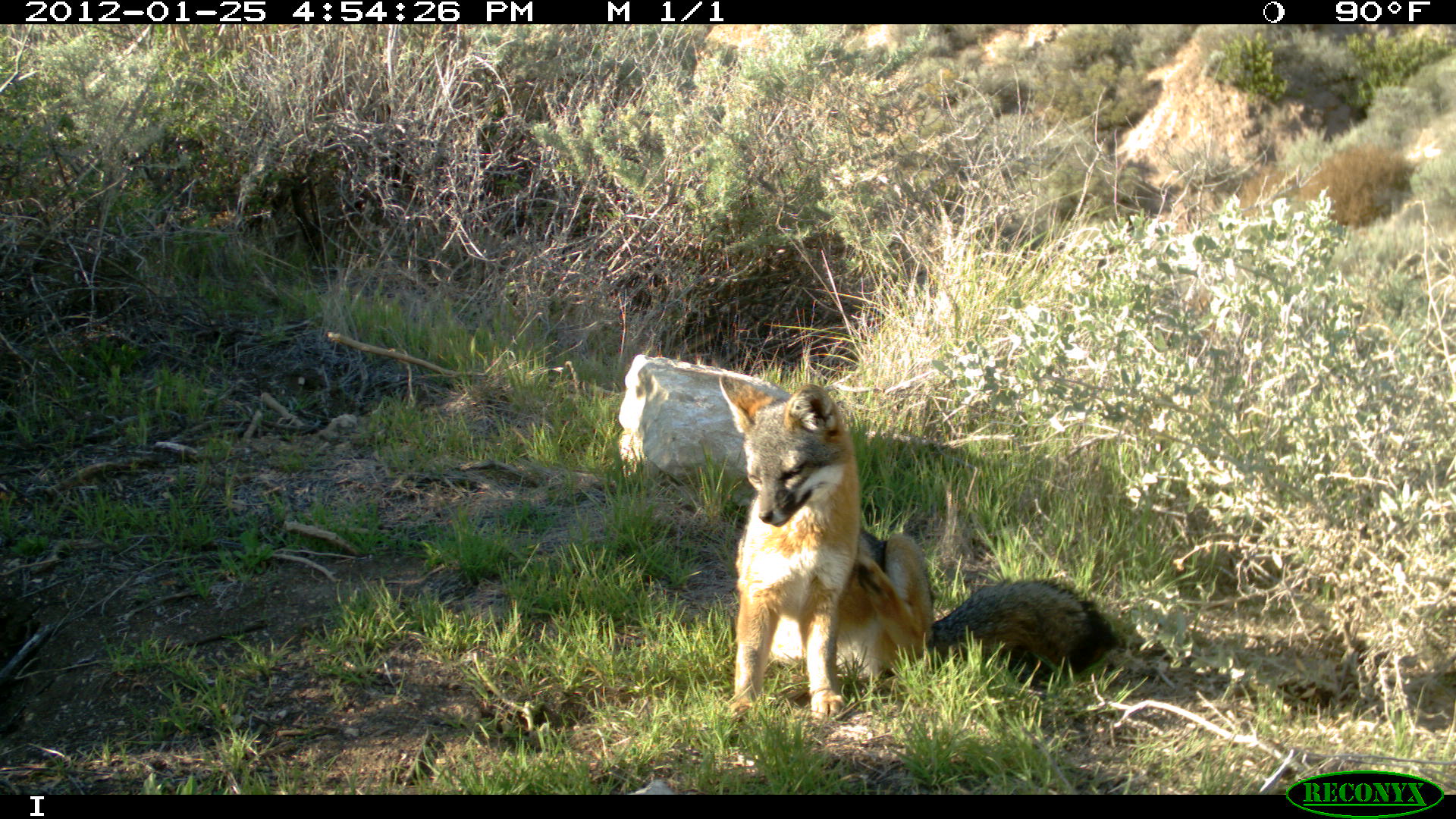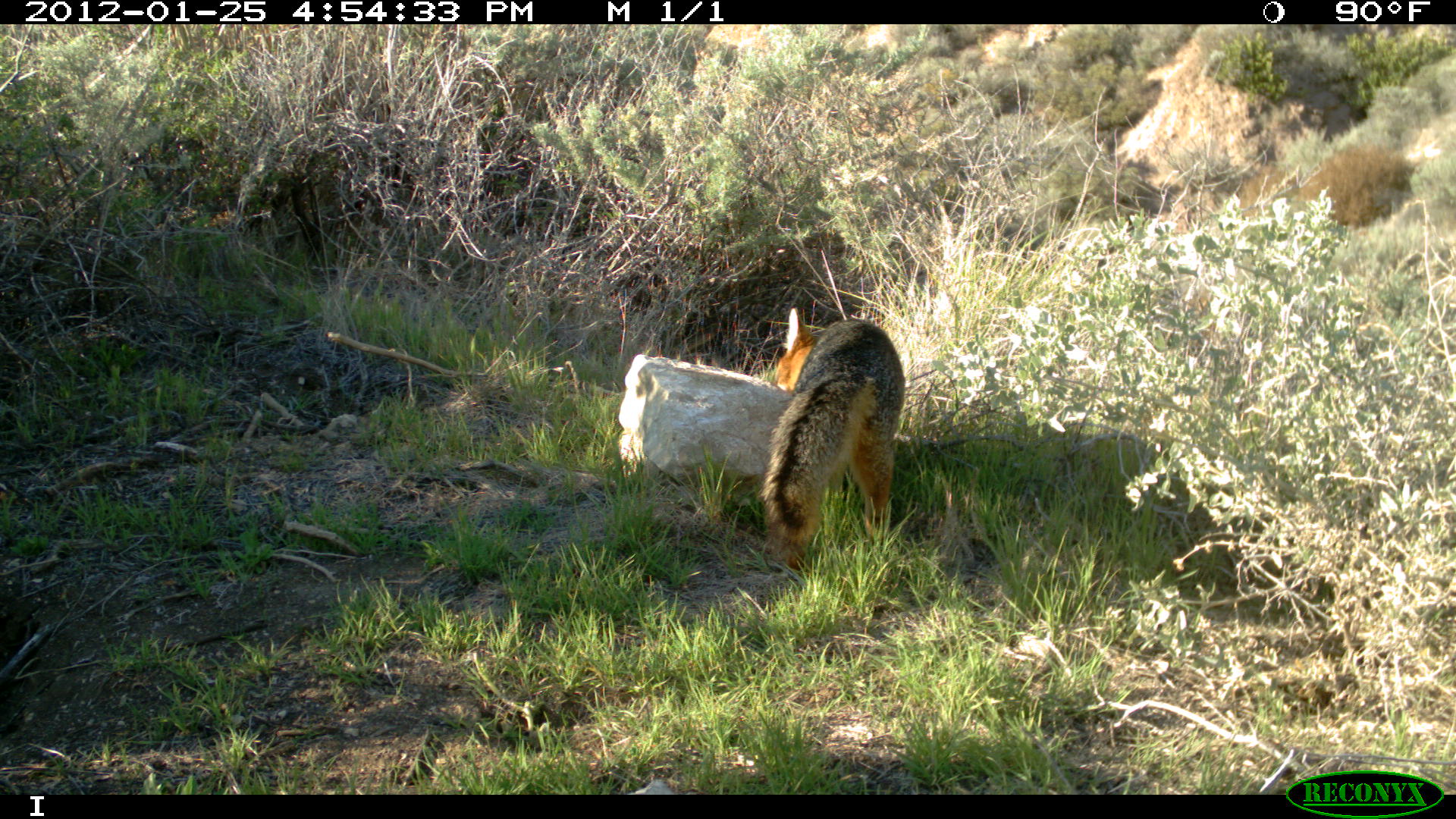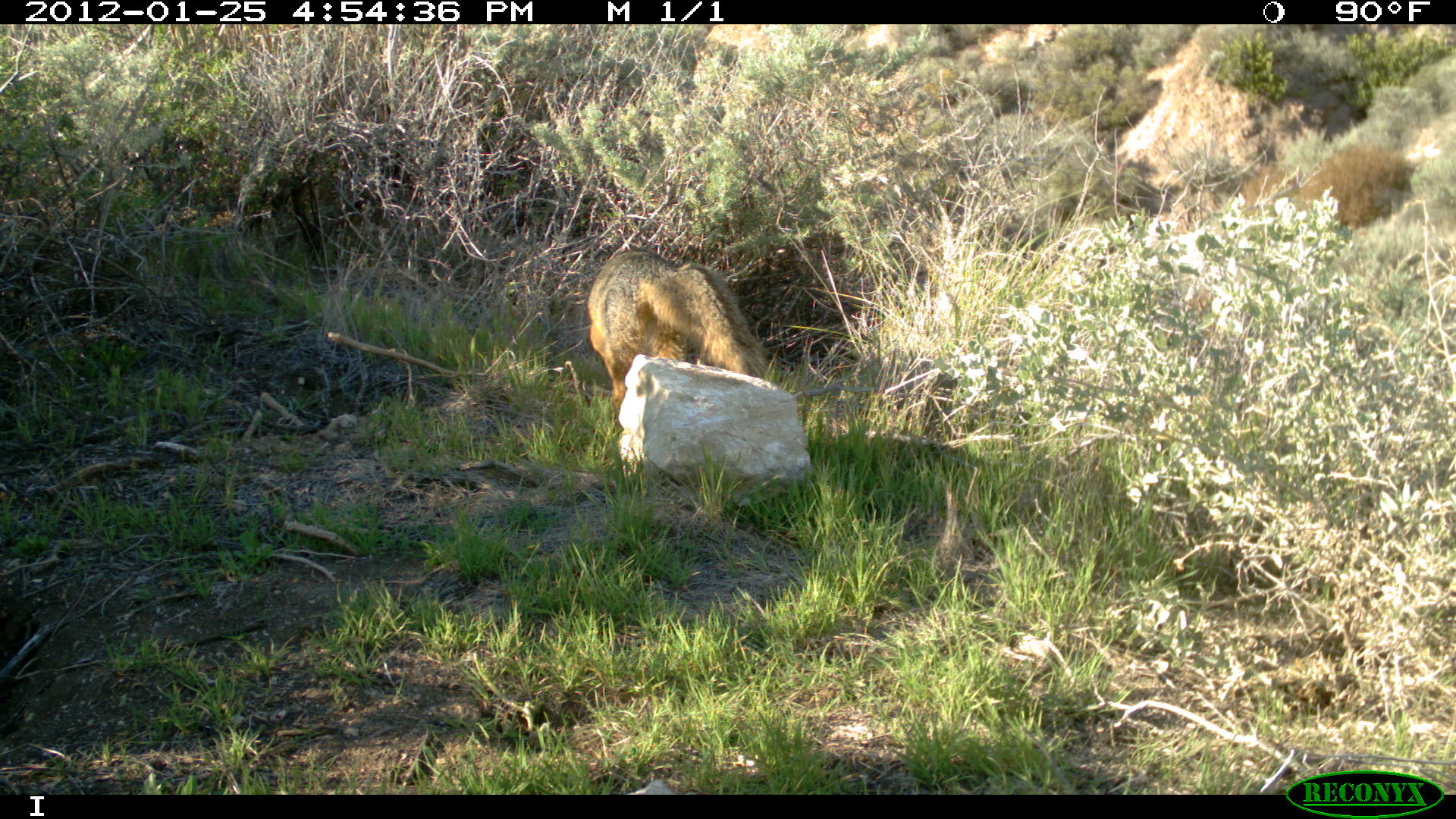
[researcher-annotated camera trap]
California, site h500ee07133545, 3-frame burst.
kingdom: Animalia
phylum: Chordata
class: Mammalia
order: Carnivora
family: Canidae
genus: Urocyon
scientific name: Urocyon littoralis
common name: island fox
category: fox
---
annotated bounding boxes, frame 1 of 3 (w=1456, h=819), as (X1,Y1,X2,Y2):
fox: (717,366,1113,723)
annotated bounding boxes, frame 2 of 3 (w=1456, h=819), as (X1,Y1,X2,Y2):
fox: (755,307,905,568)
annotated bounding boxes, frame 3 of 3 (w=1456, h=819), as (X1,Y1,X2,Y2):
fox: (587,248,766,410)